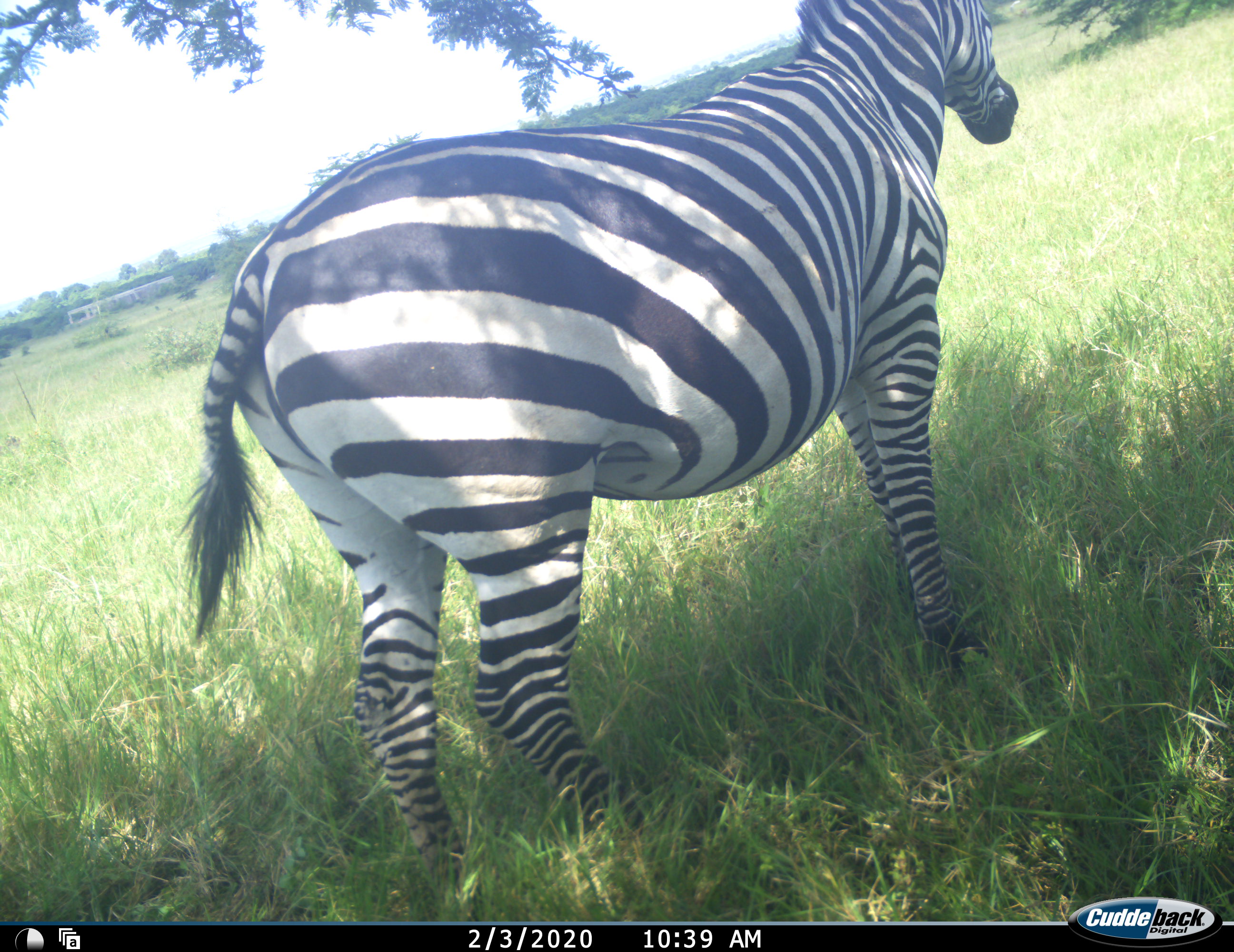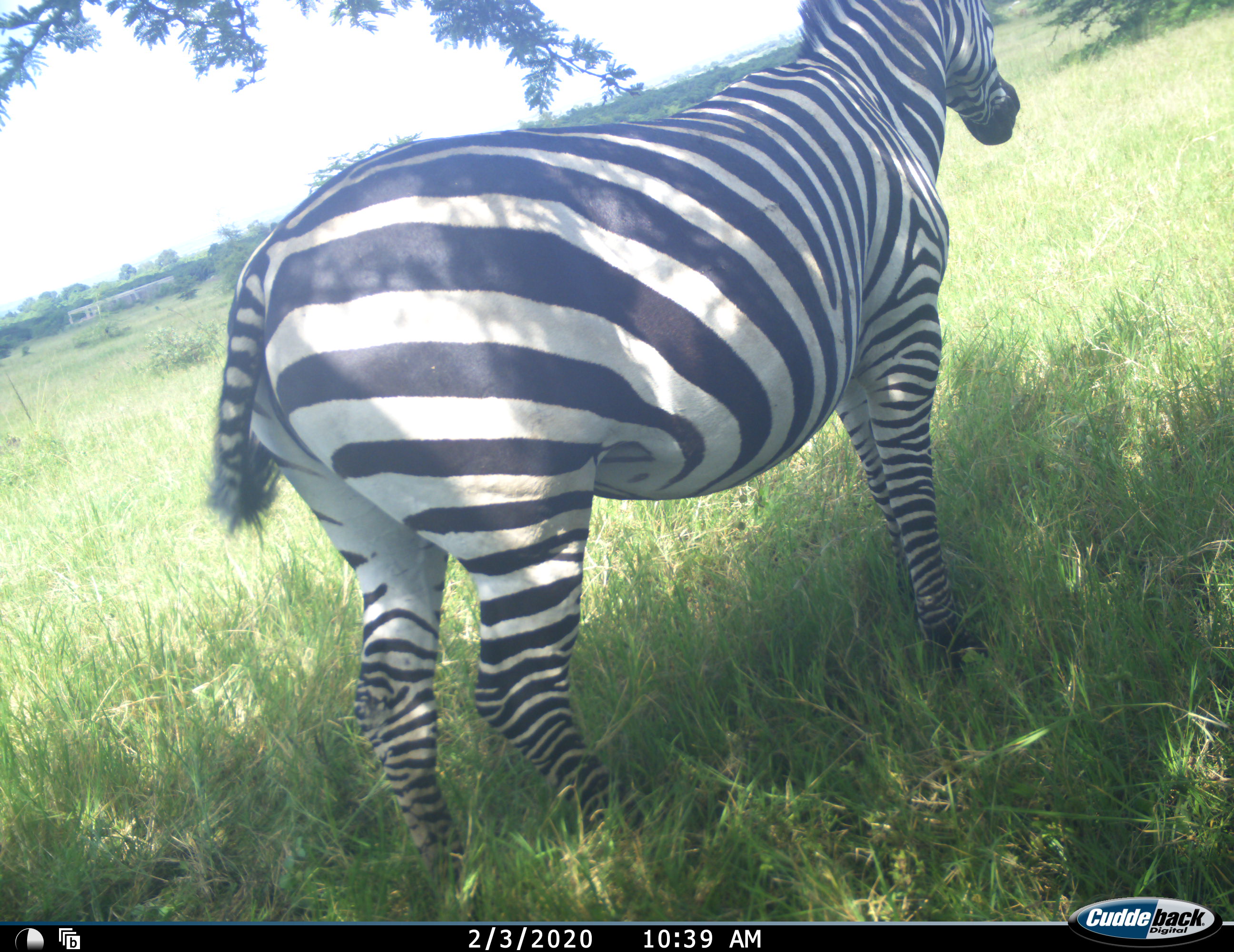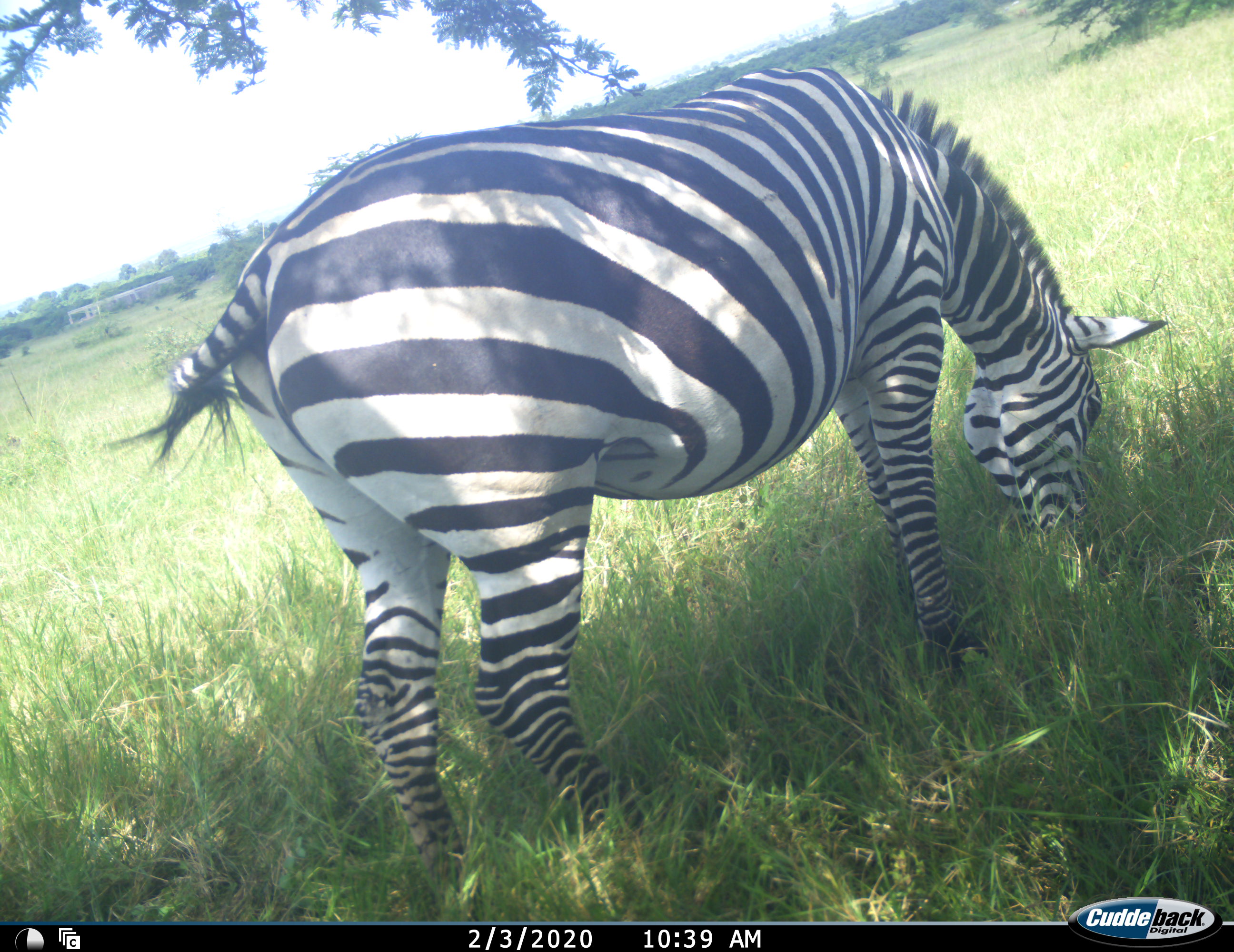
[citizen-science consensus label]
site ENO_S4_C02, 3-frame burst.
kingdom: Animalia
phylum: Chordata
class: Mammalia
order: Perissodactyla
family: Equidae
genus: Equus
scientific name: Equus quagga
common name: plains zebra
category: zebraplains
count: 1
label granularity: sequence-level